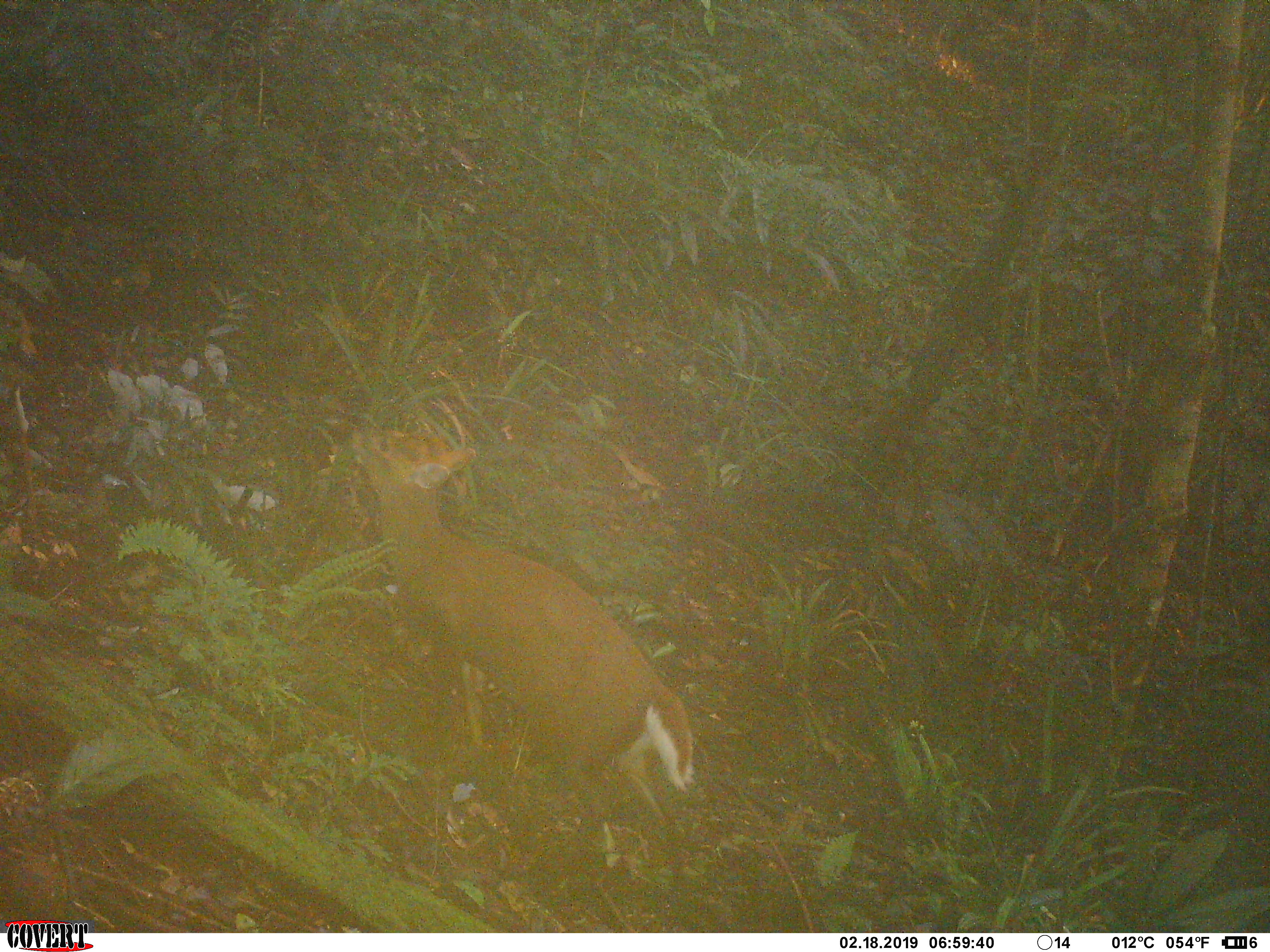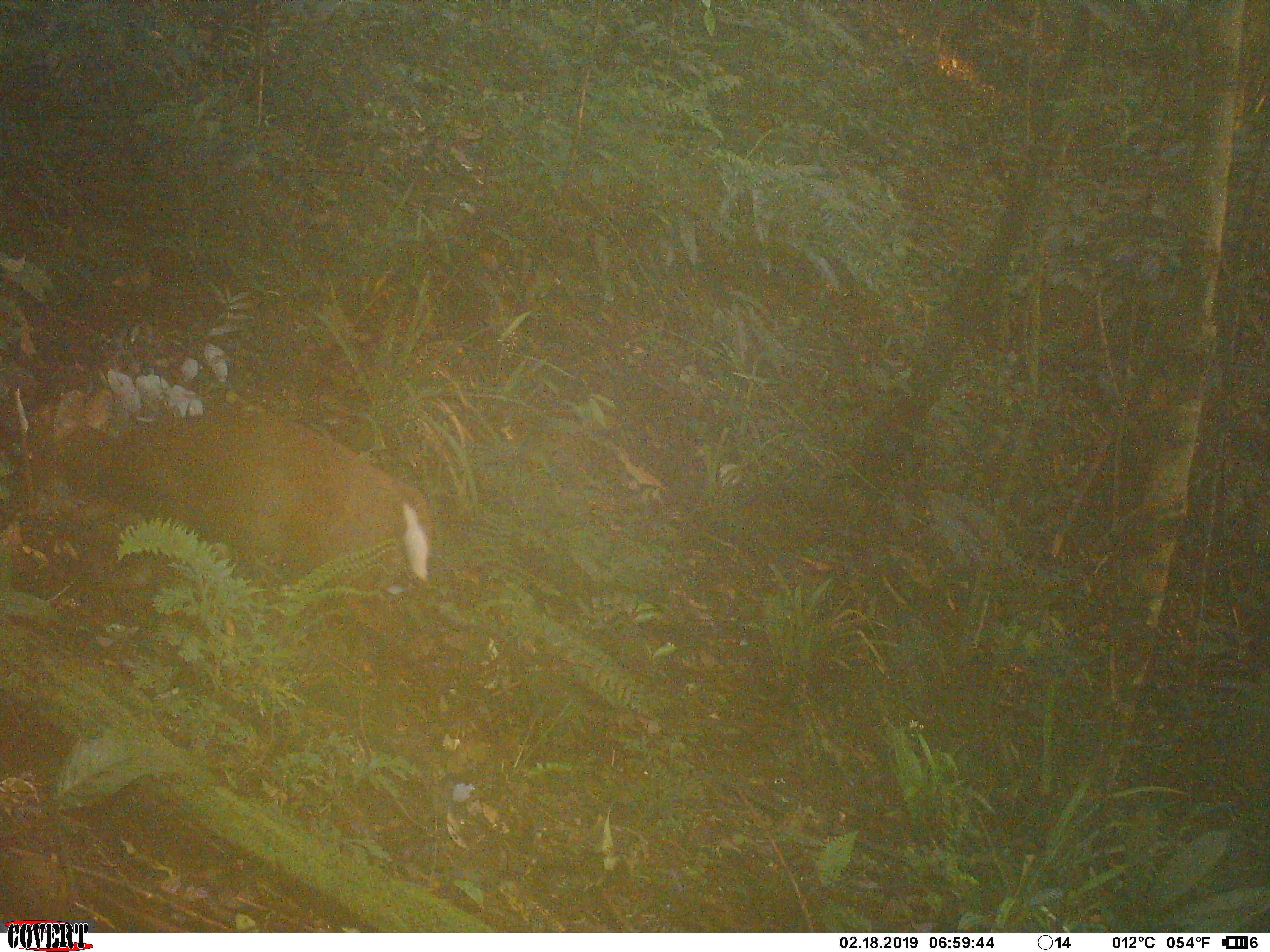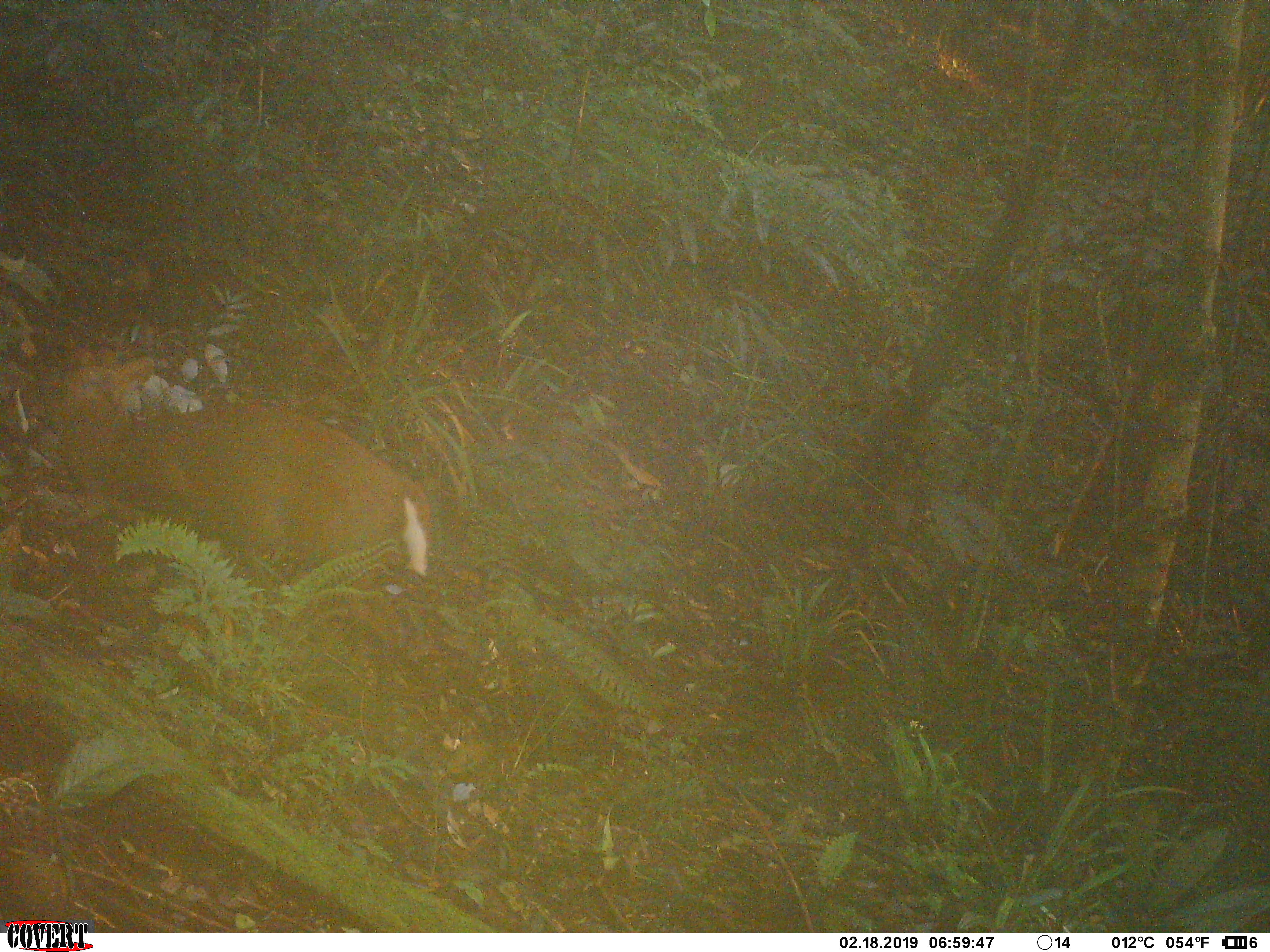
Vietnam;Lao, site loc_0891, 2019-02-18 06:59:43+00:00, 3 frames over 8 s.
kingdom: Animalia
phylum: Chordata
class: Mammalia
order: Artiodactyla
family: Cervidae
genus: Muntiacus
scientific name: Muntiacus rooseveltorum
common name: roosevelt's muntjac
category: roosevelts muntjac group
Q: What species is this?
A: Roosevelts muntjac group (roosevelt's muntjac) (Muntiacus rooseveltorum).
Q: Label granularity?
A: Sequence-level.